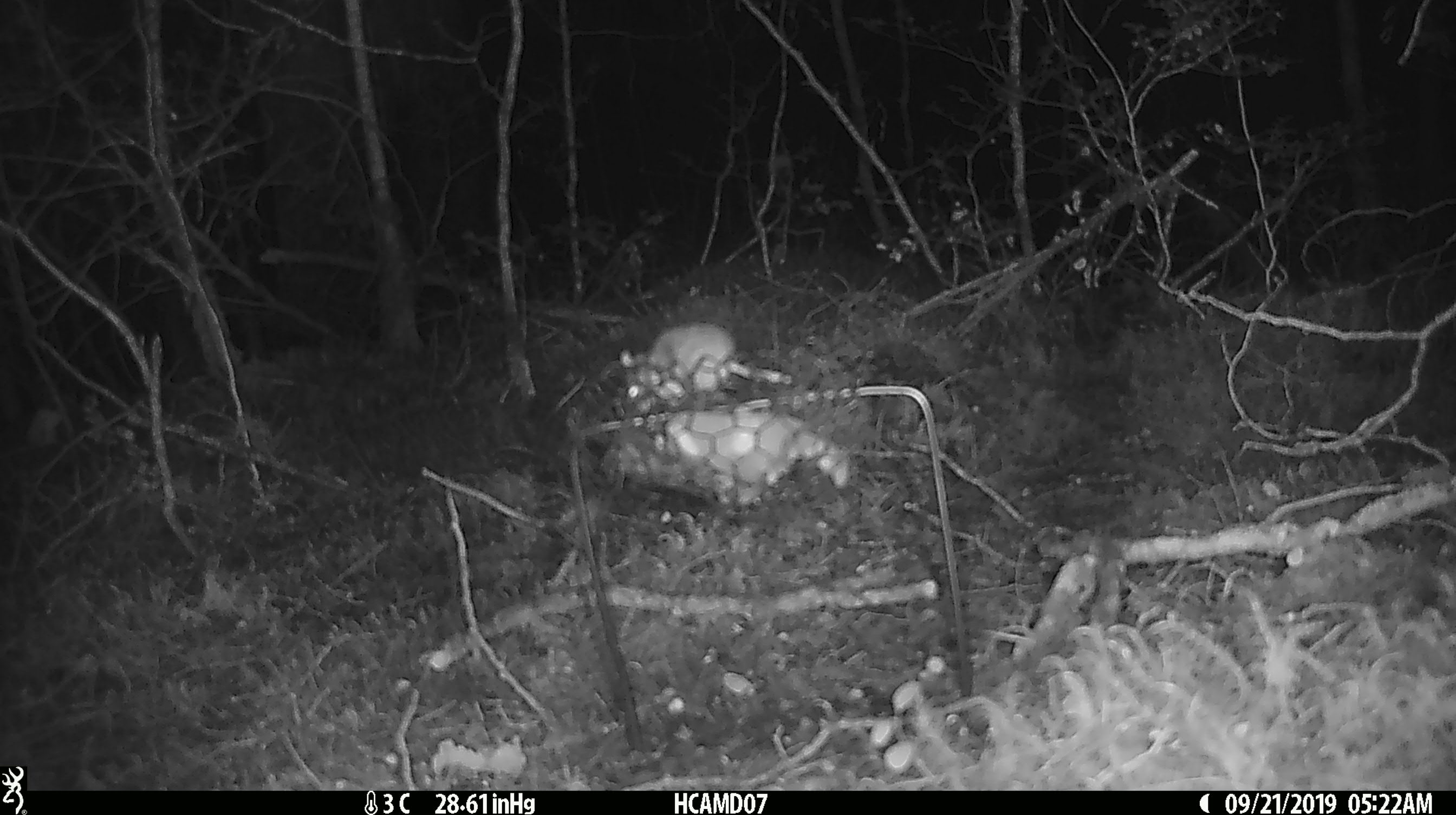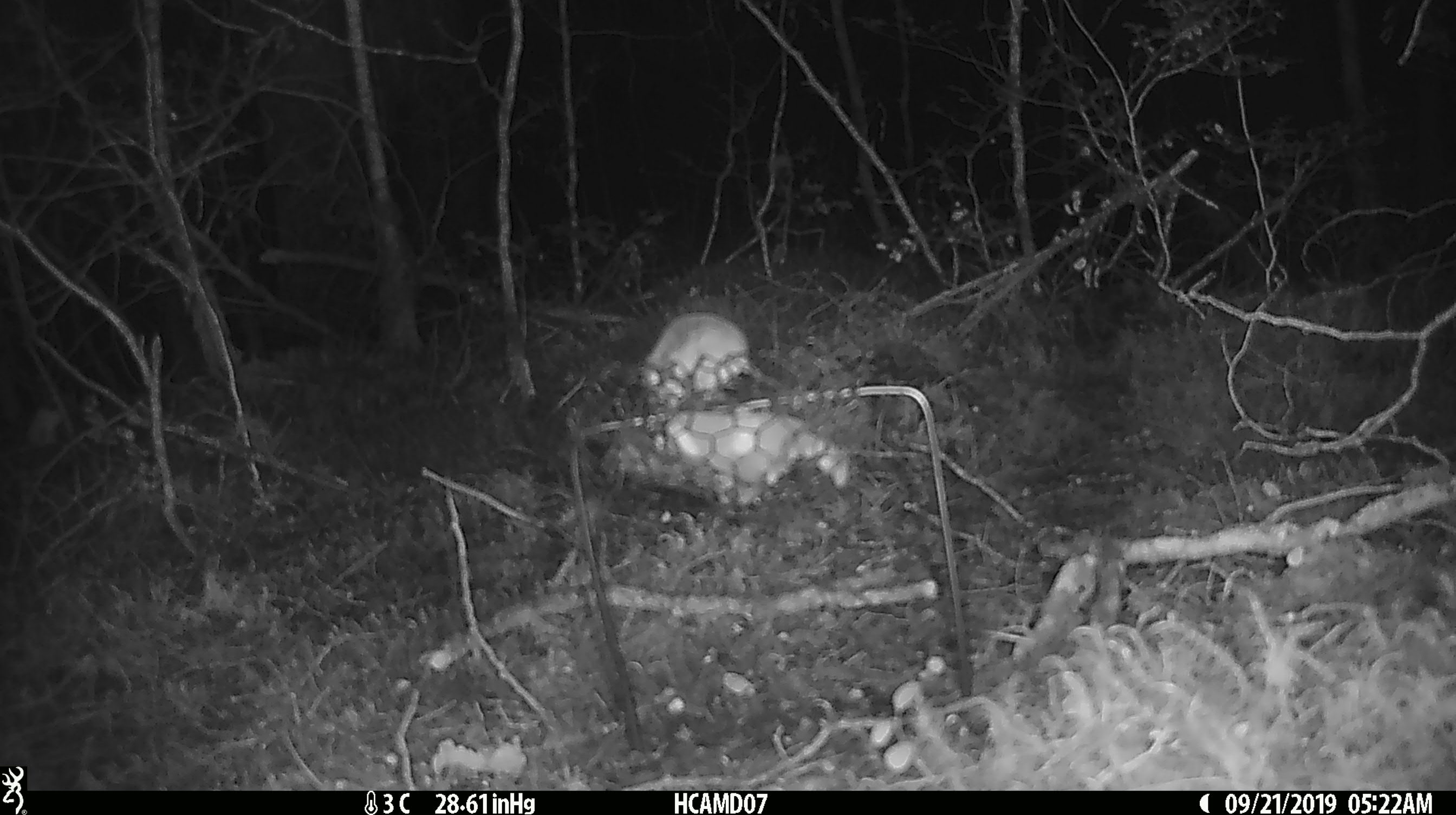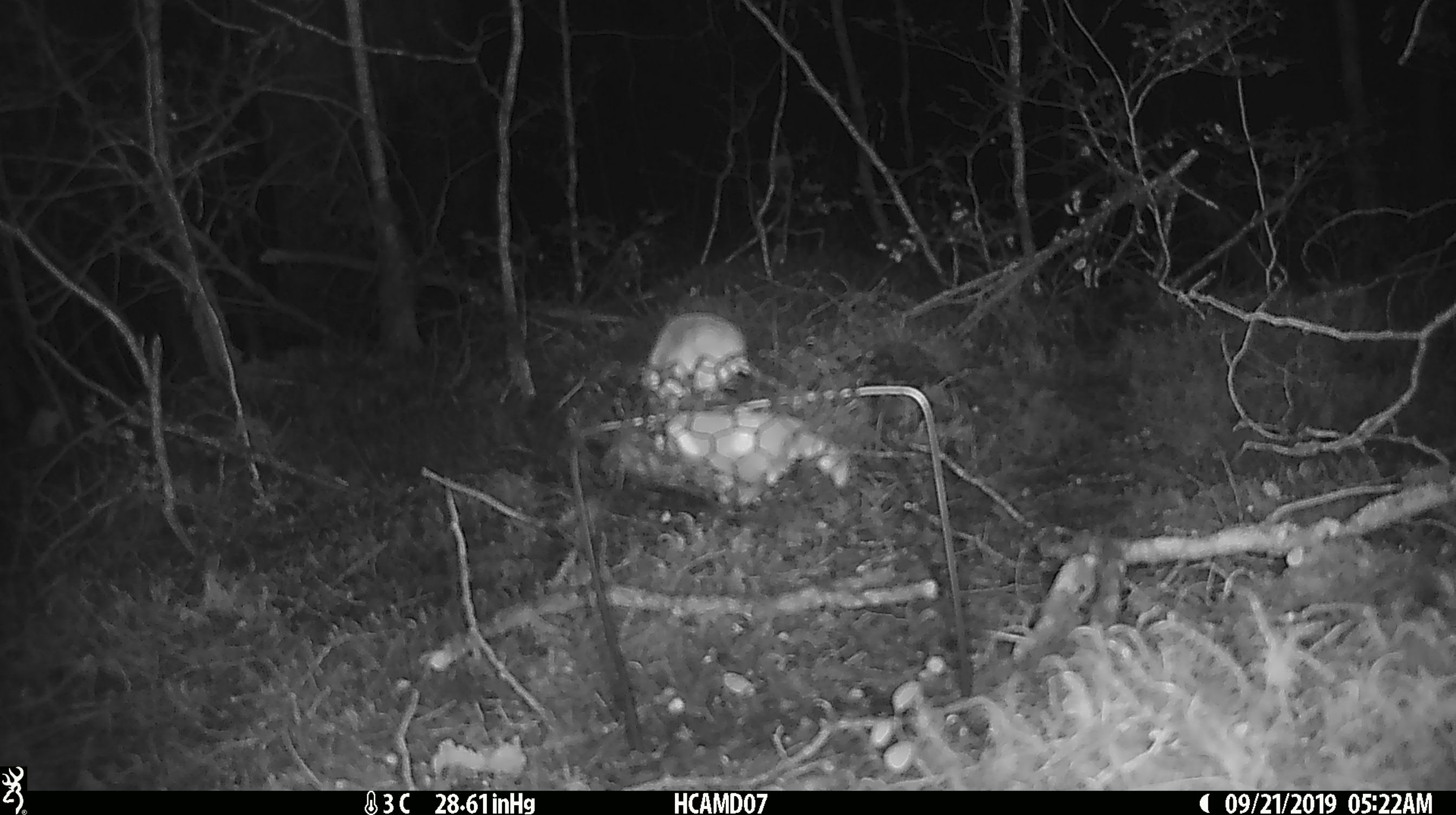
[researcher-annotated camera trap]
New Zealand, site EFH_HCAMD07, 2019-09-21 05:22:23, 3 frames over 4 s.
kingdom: Animalia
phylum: Chordata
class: Mammalia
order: Rodentia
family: Muridae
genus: Mus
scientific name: Mus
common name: mouse